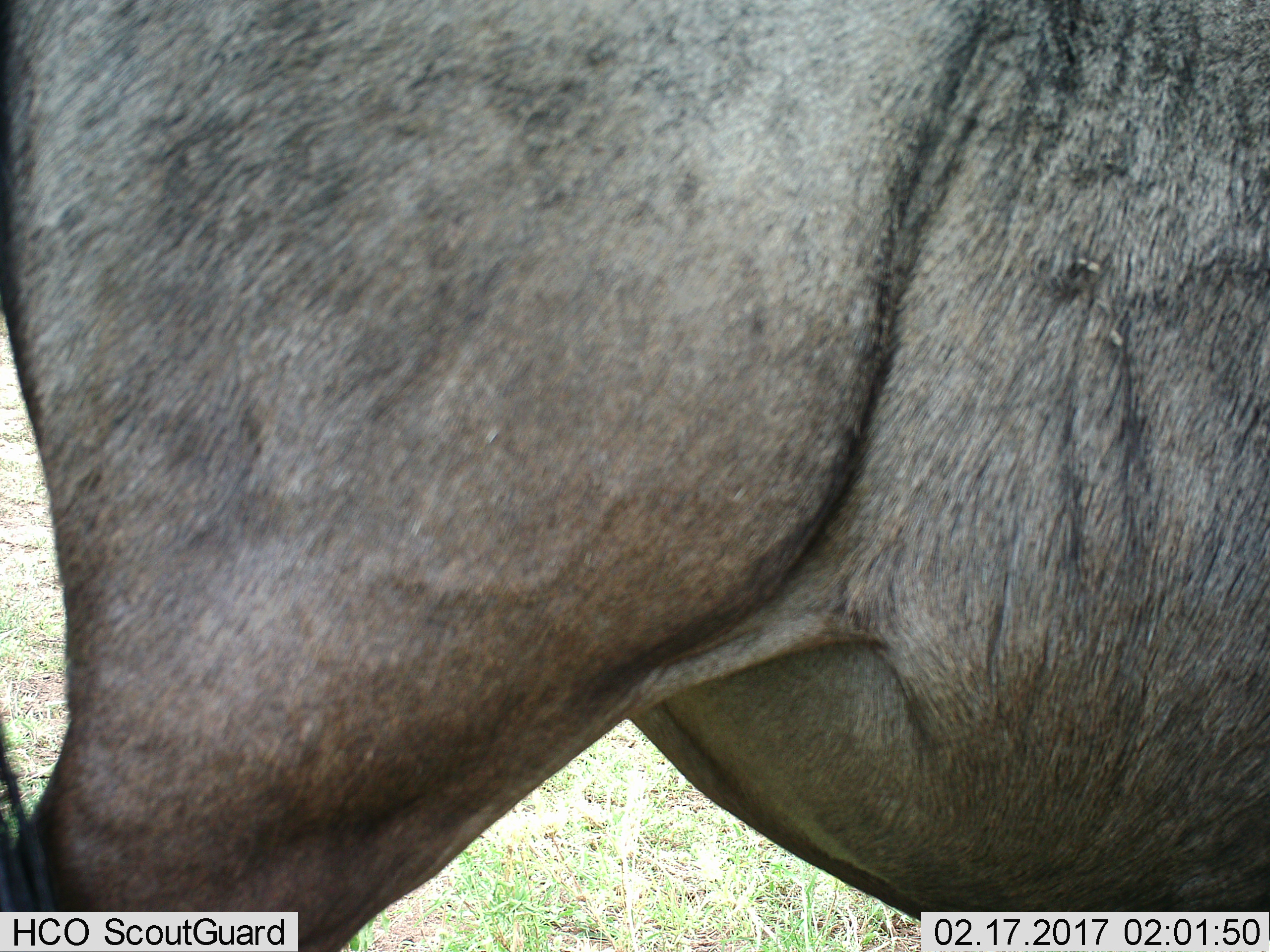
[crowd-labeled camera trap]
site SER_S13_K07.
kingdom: Animalia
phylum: Chordata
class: Mammalia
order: Artiodactyla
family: Bovidae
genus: Connochaetes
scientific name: Connochaetes taurinus taurinus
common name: blue wildebeest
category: wildebeestblue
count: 1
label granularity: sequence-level